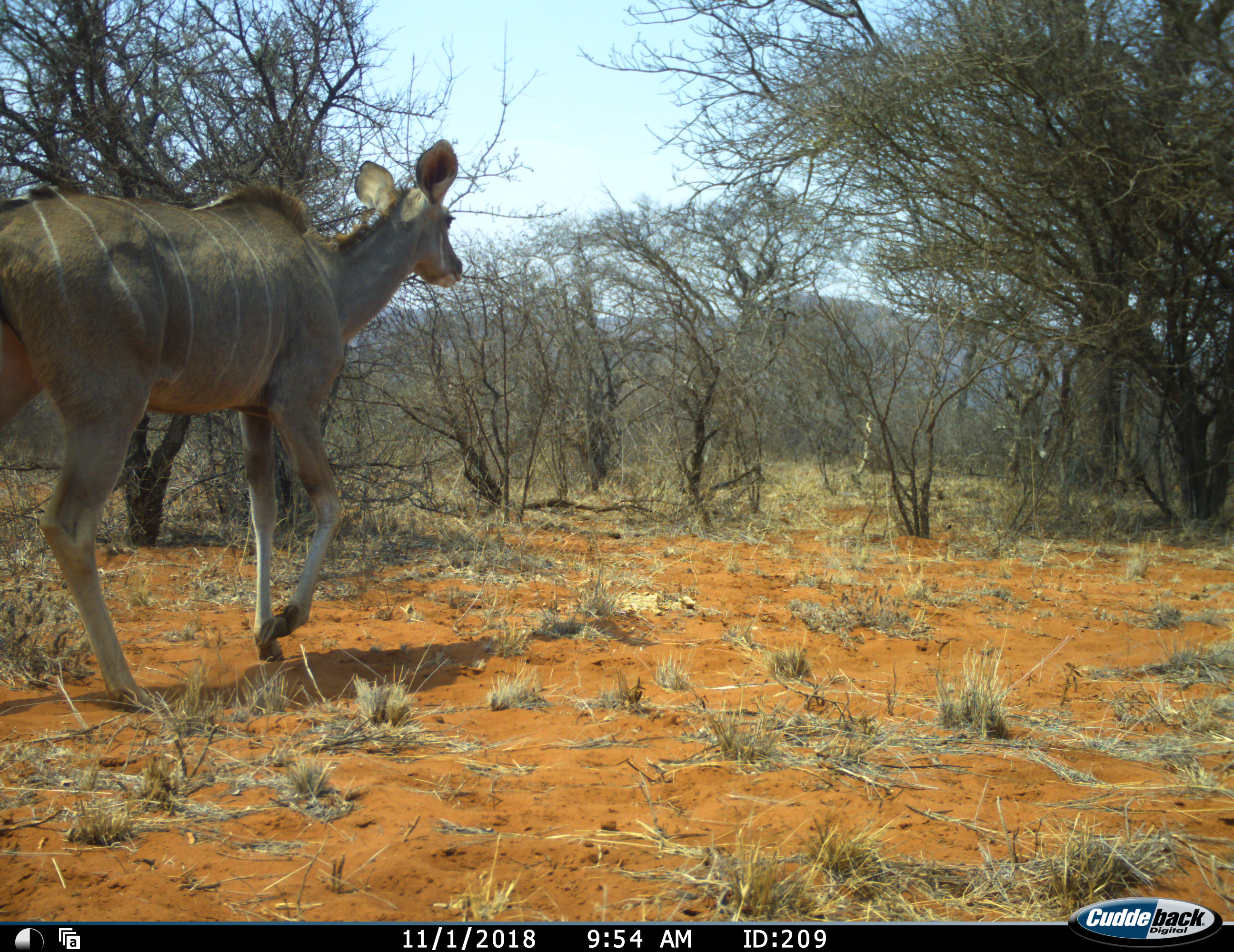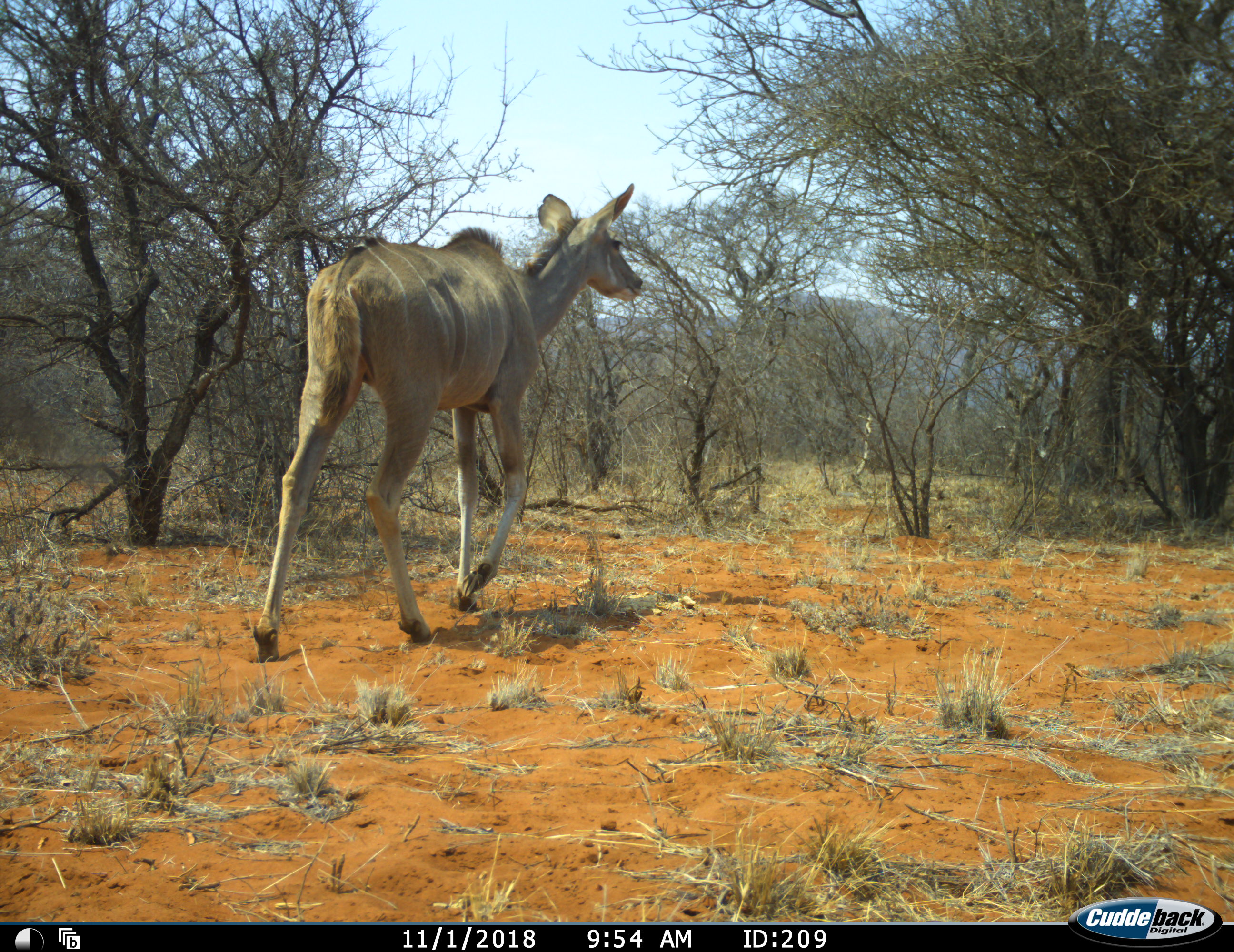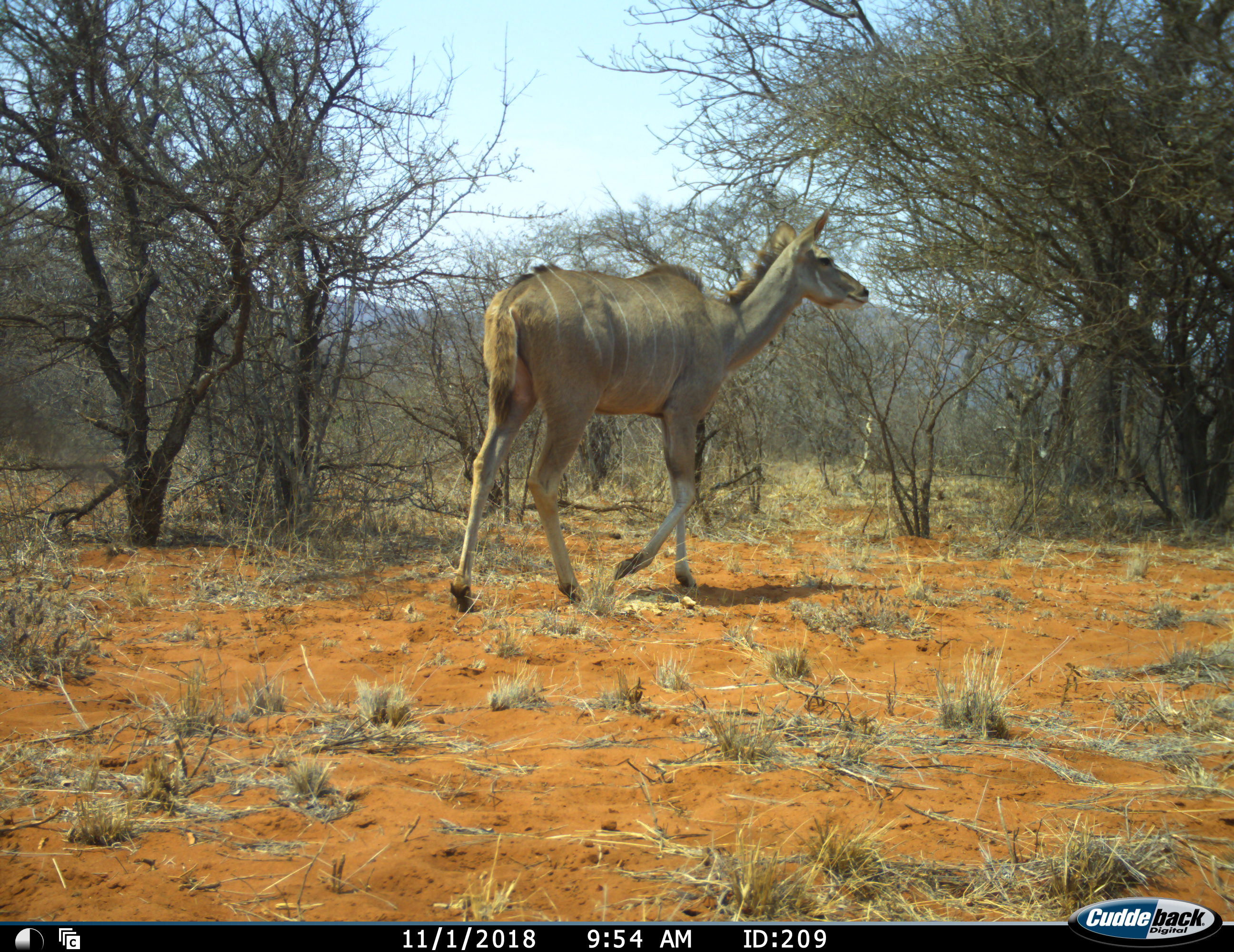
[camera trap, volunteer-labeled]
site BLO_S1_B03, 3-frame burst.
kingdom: Animalia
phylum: Chordata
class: Mammalia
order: Artiodactyla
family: Bovidae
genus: Tragelaphus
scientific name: Tragelaphus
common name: kudu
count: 1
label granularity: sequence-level